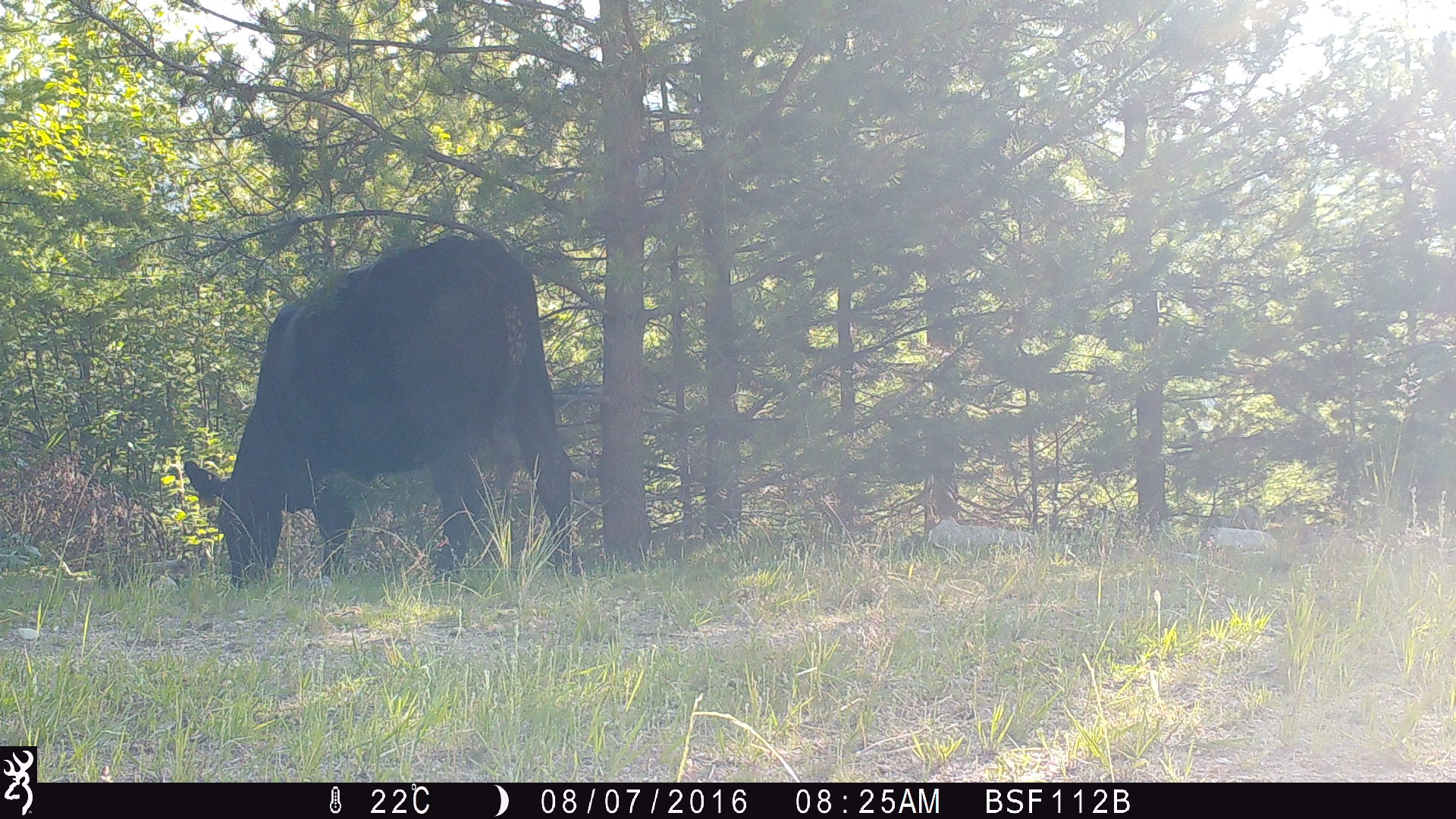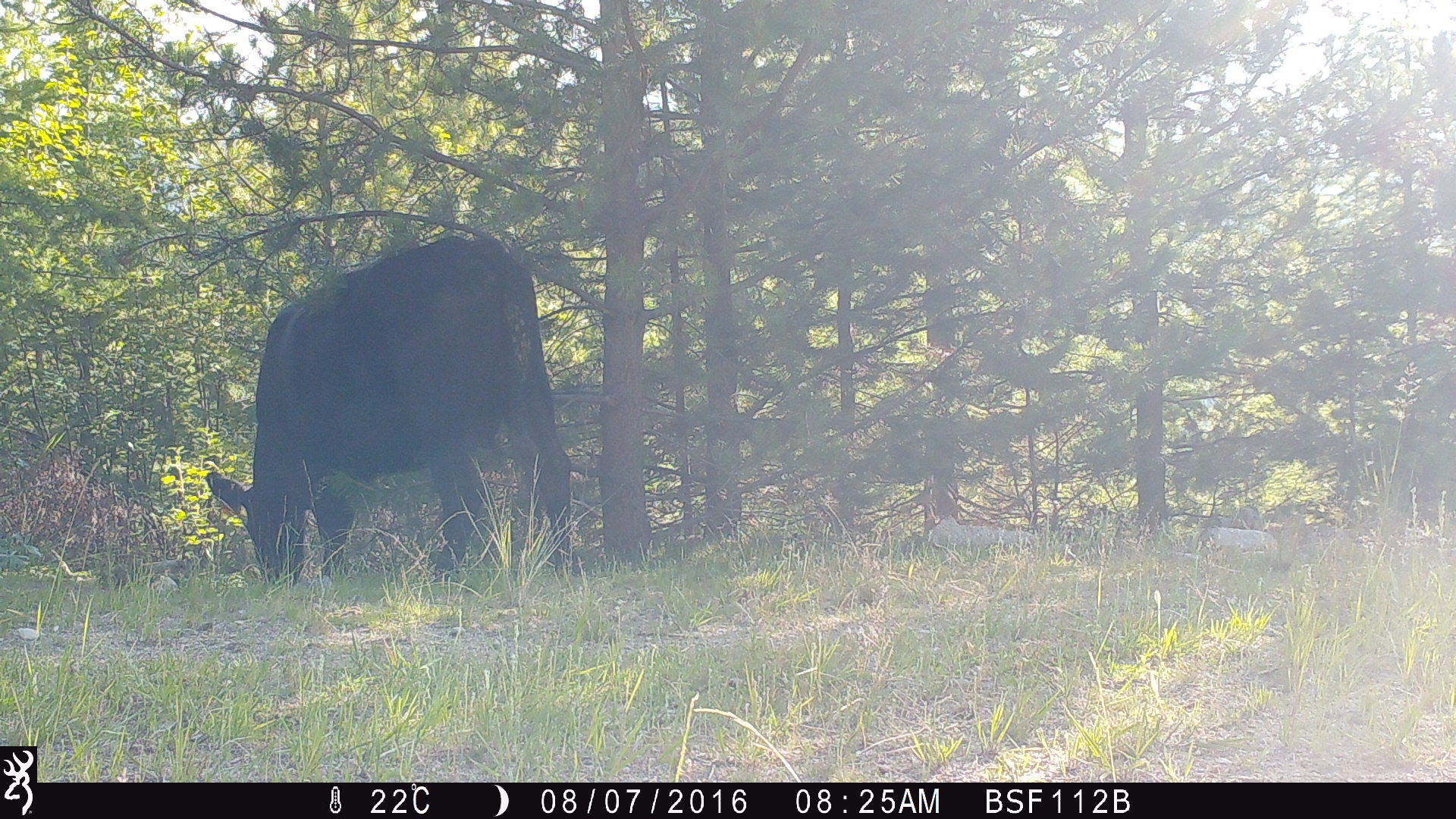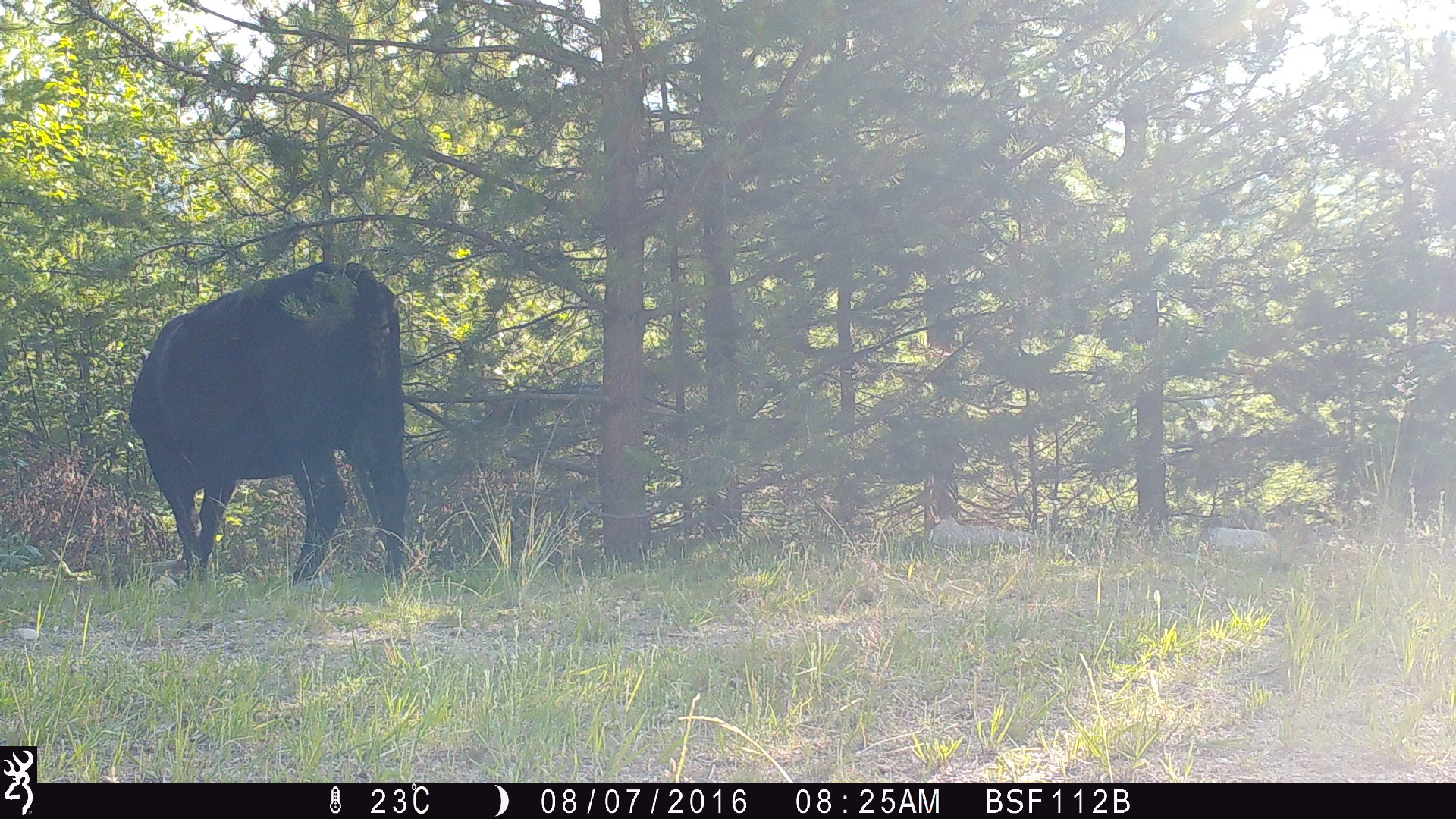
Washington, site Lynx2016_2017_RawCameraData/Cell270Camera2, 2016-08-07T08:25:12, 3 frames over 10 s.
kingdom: Animalia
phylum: Chordata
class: Mammalia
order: Artiodactyla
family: Bovidae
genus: Bos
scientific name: Bos taurus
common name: domestic cattle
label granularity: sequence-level